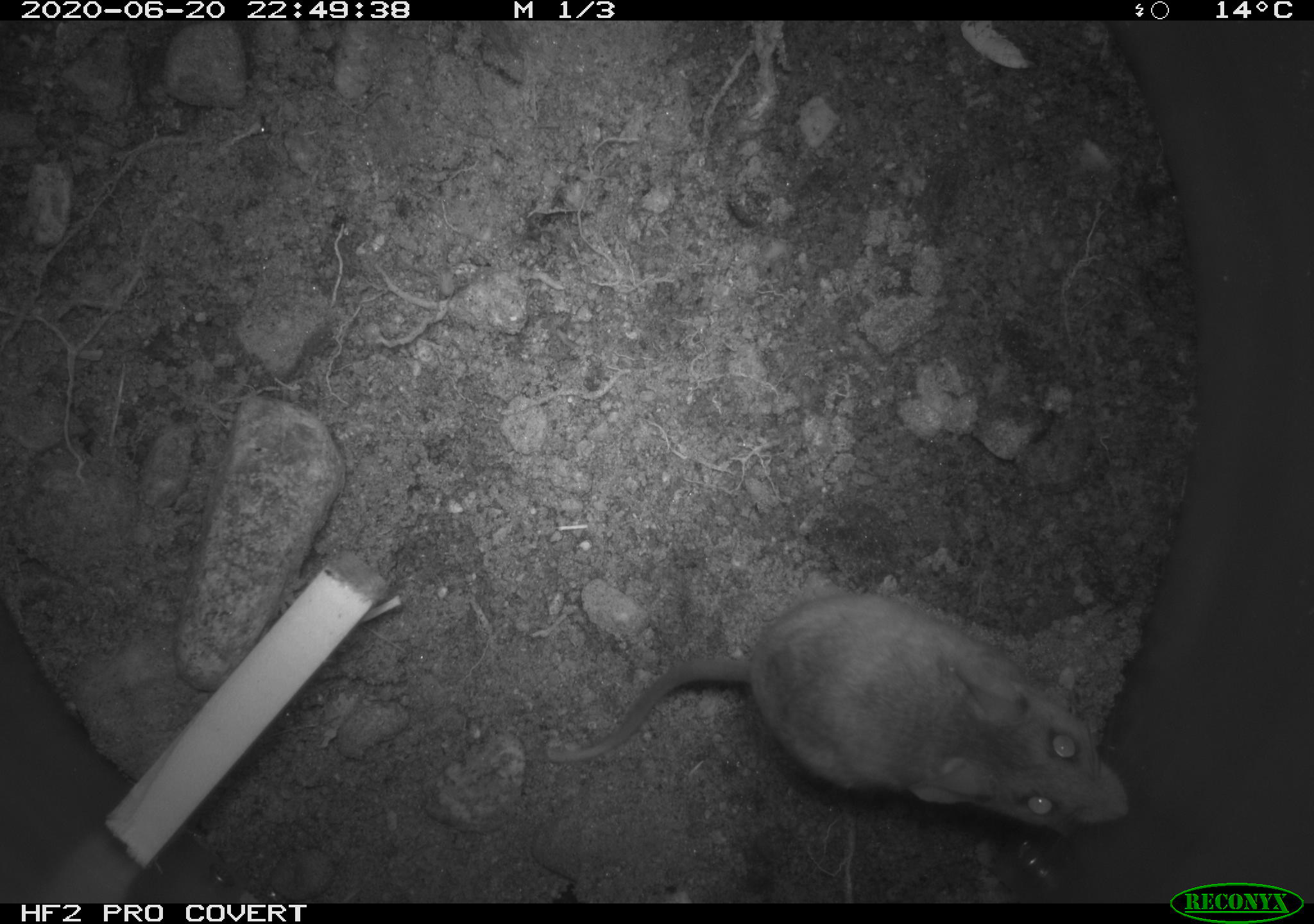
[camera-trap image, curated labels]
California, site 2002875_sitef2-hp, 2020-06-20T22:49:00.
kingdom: Animalia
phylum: Chordata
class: Mammalia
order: Rodentia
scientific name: Rodentia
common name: mouse species